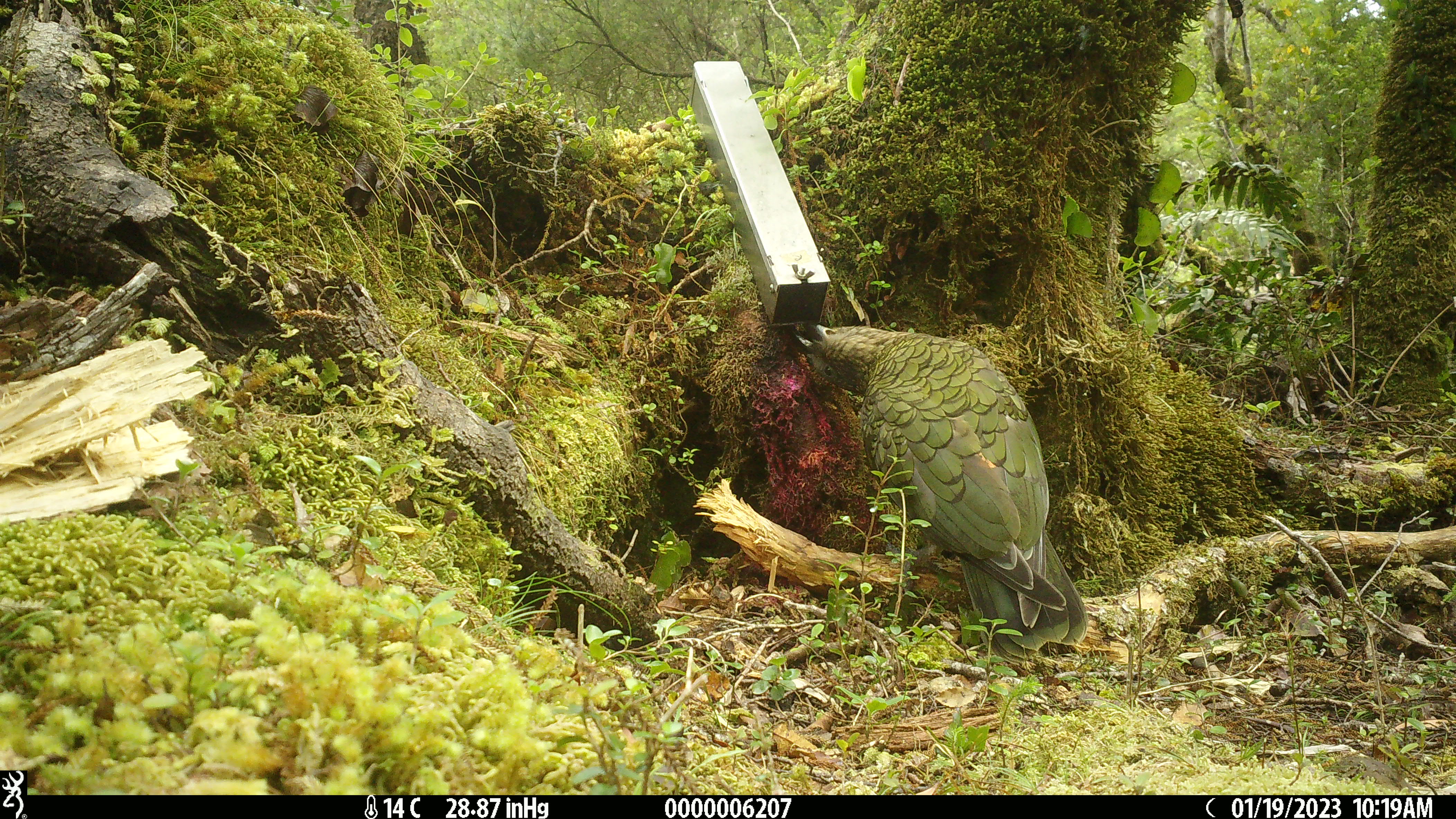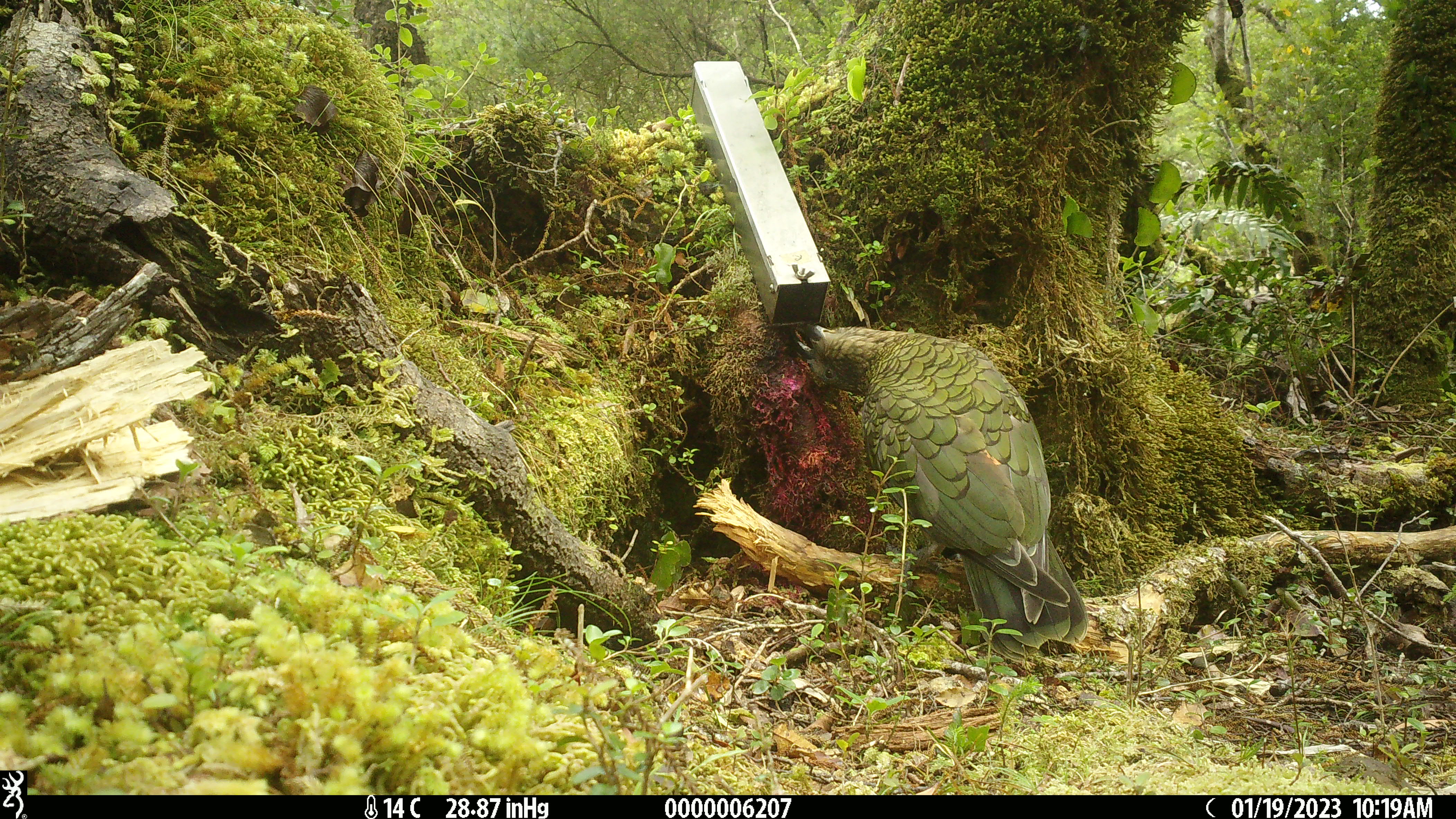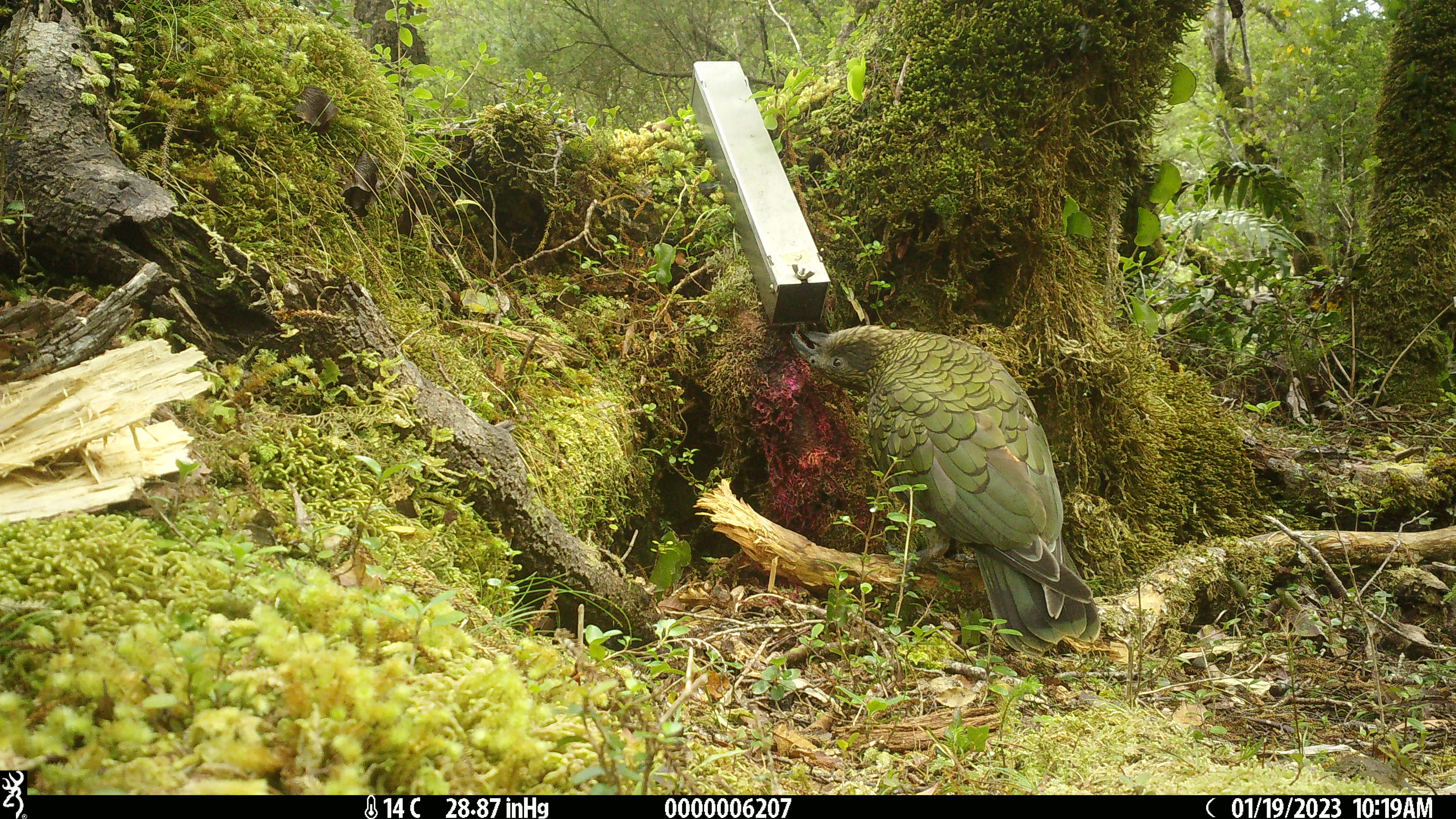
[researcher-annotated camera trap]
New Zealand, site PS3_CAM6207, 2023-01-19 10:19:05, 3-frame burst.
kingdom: Animalia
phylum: Chordata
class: Aves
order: Psittaciformes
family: Strigopidae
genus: Nestor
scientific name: Nestor notabilis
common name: kea